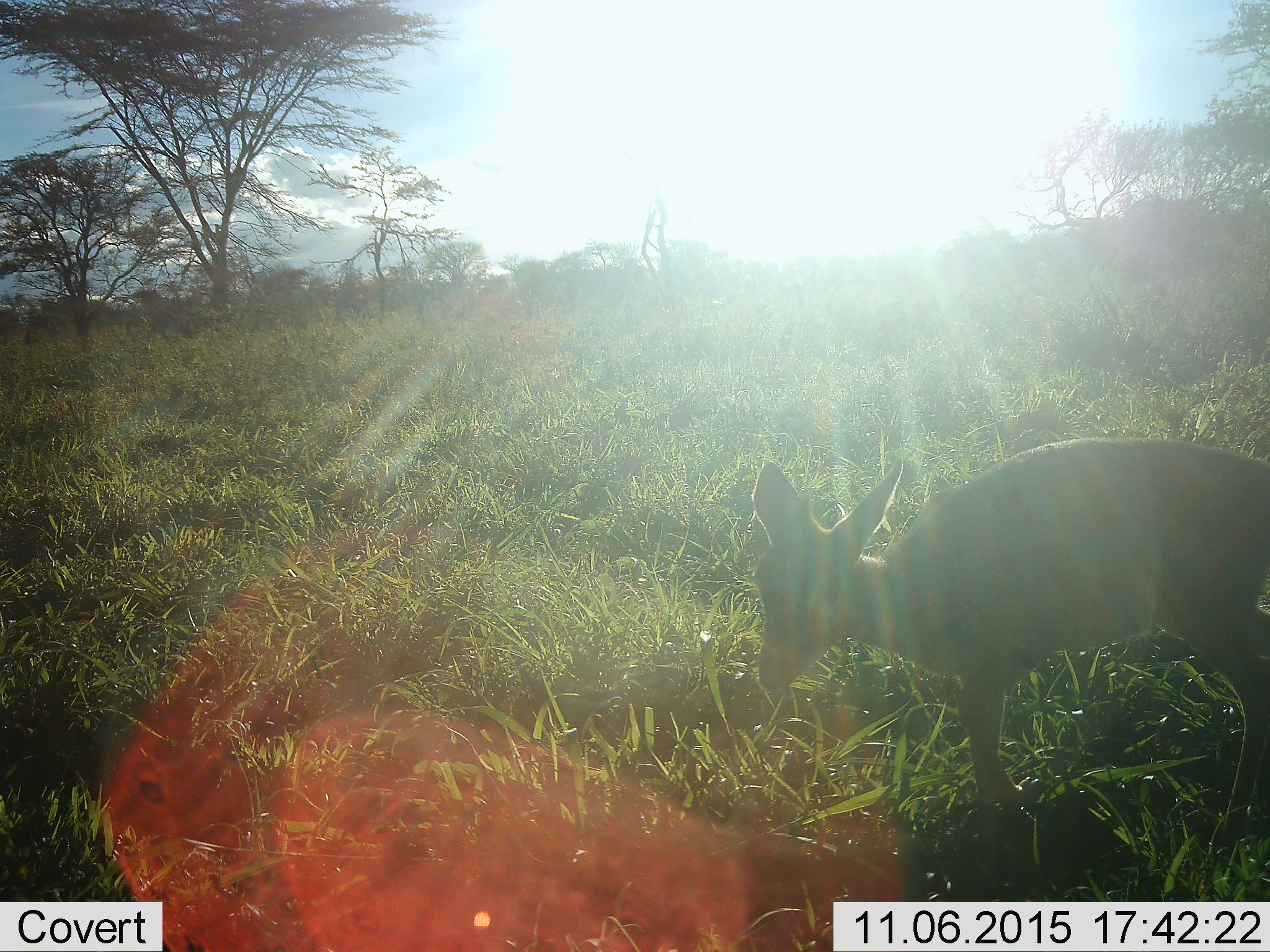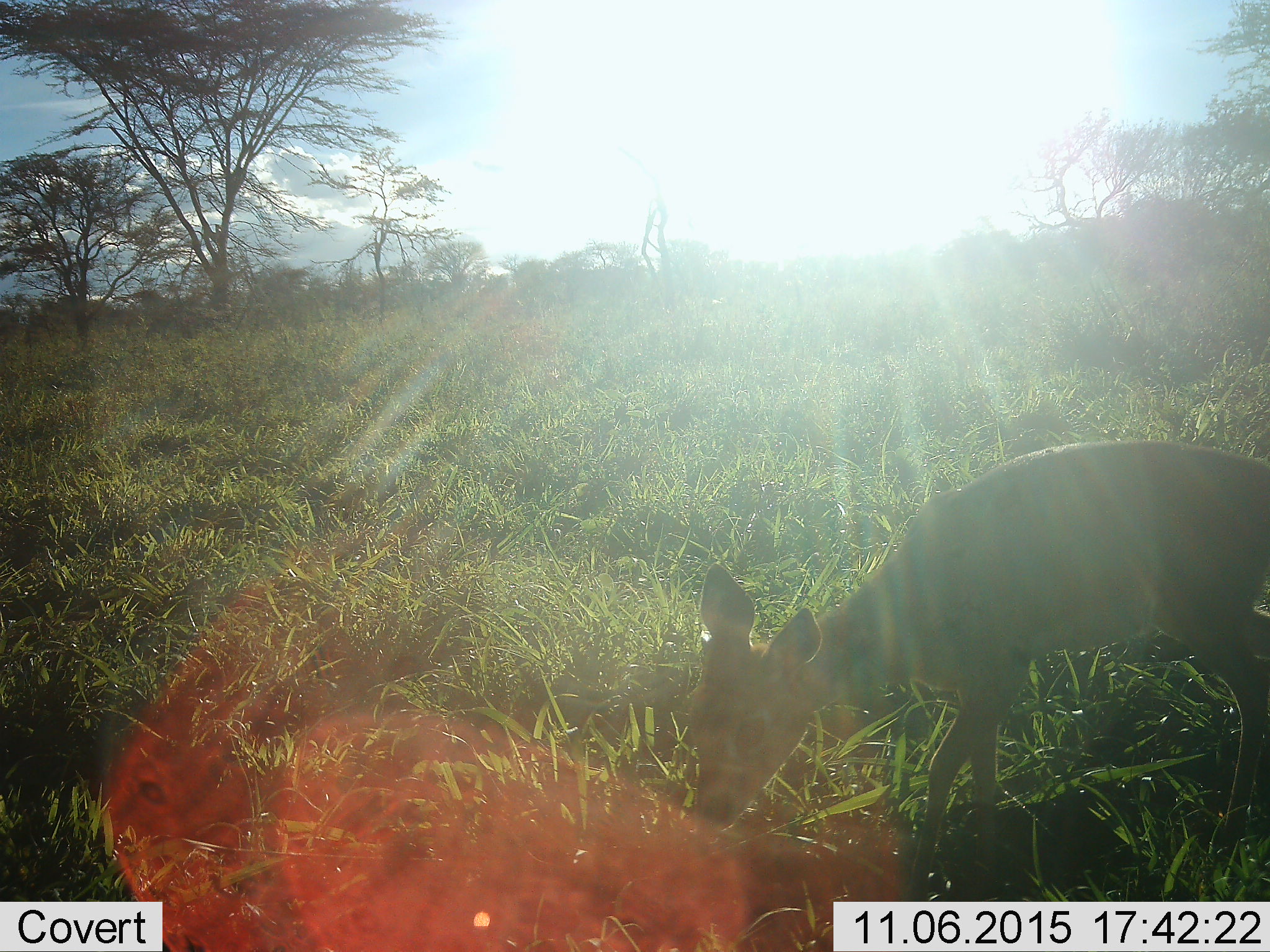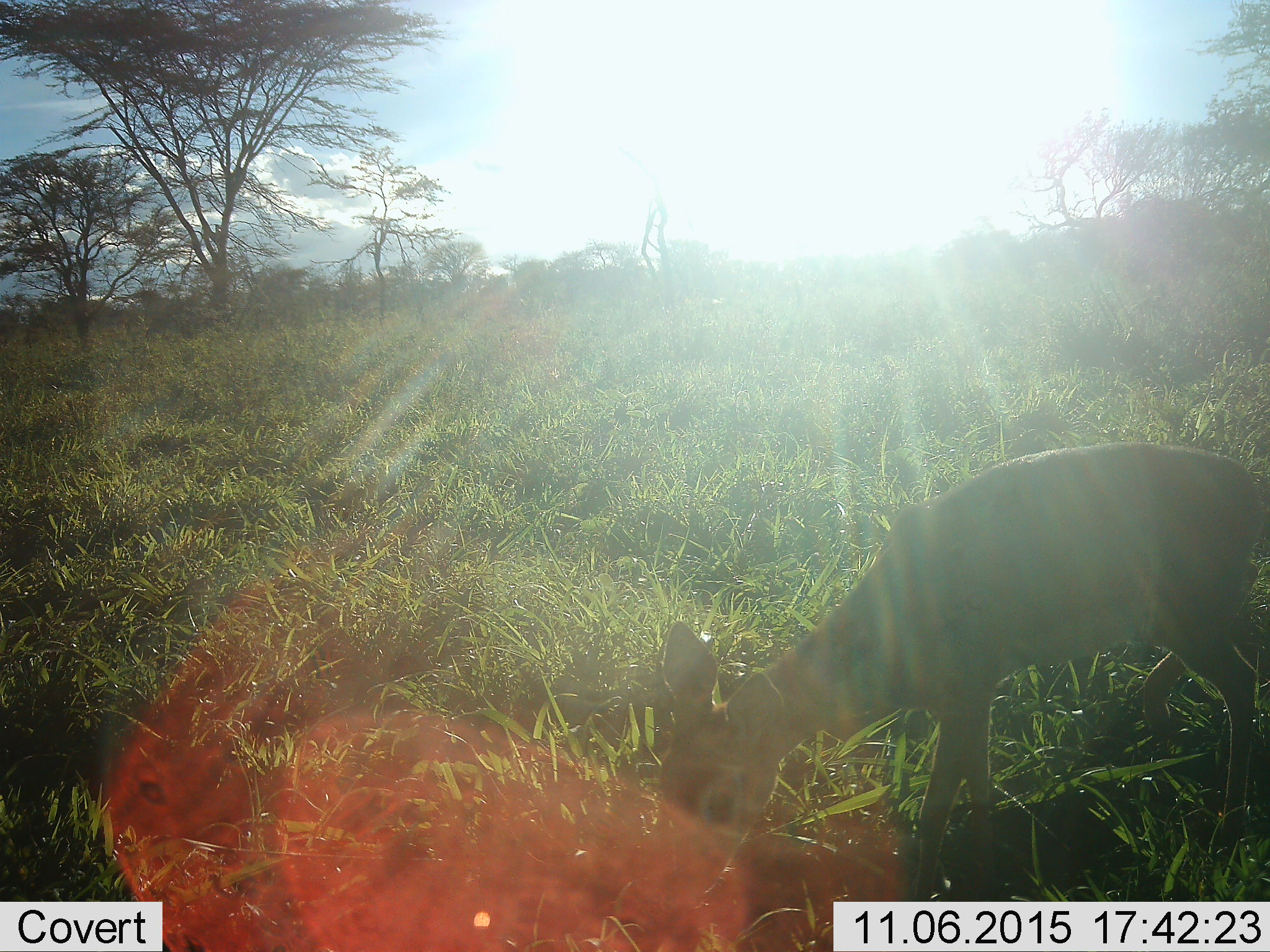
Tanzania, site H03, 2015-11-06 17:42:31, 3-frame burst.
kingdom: Animalia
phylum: Chordata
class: Mammalia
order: Artiodactyla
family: Bovidae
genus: Madoqua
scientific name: Madoqua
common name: dikdik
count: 1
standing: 29%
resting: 0%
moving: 29%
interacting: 0%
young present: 0%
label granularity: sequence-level